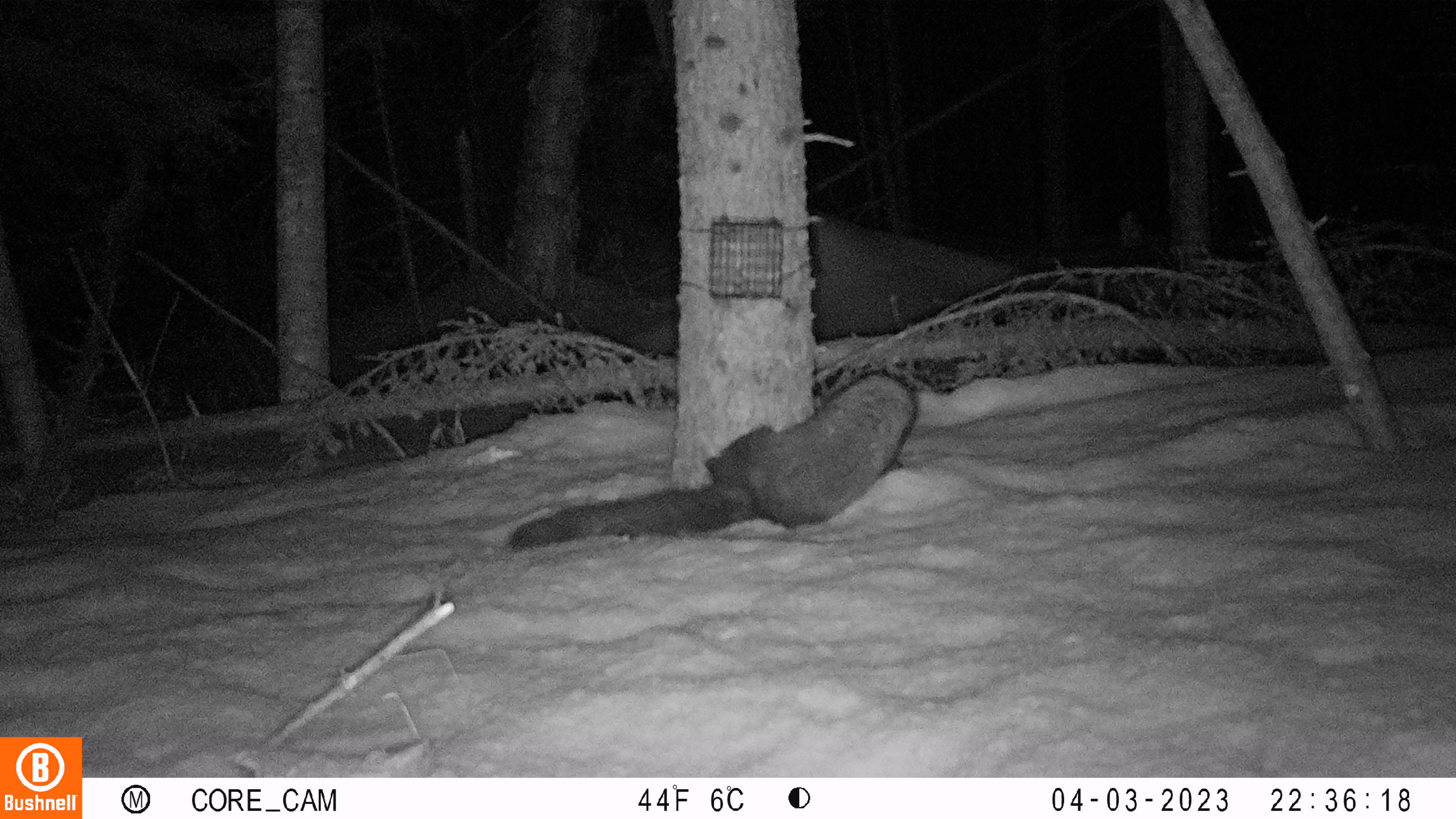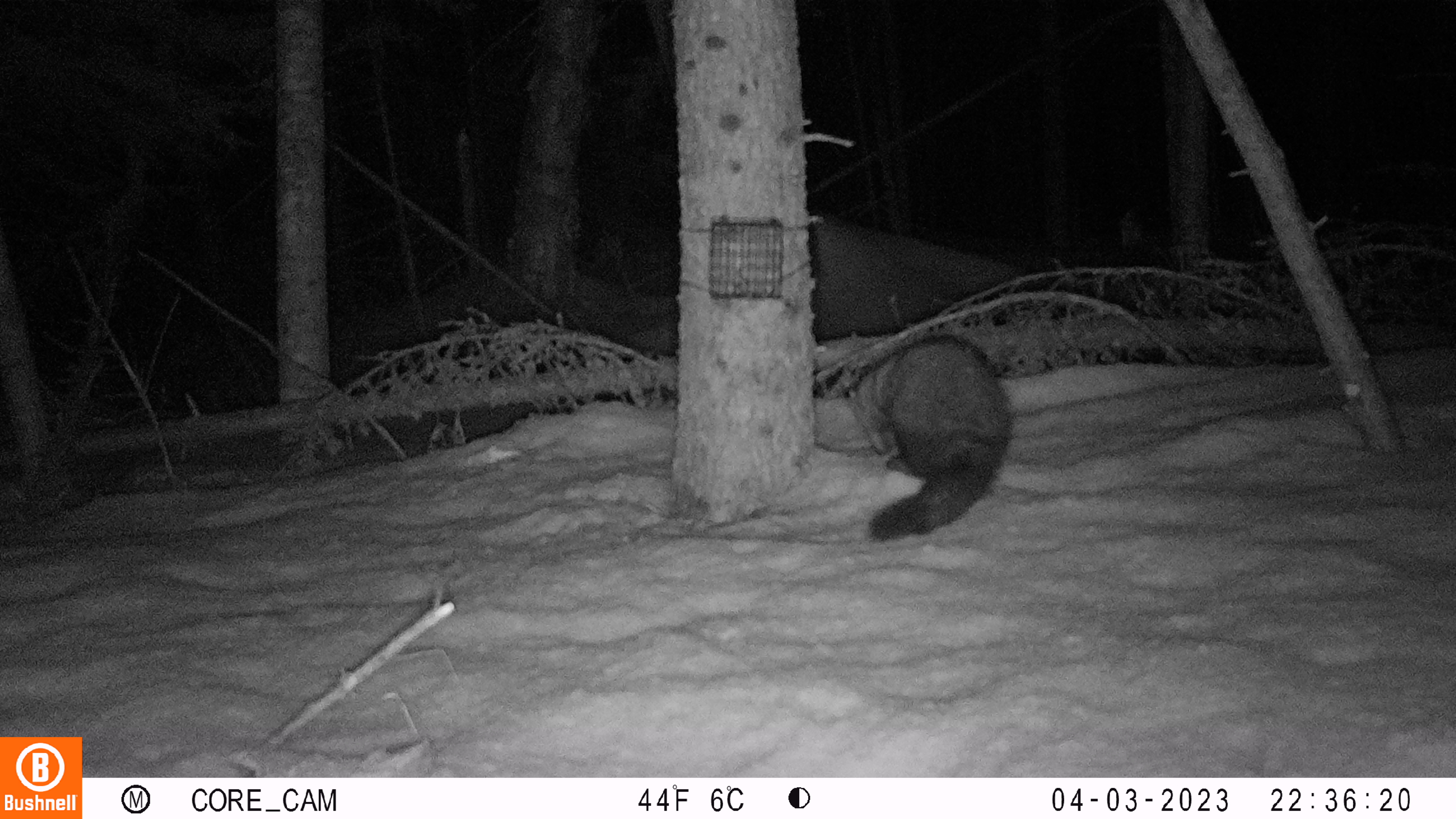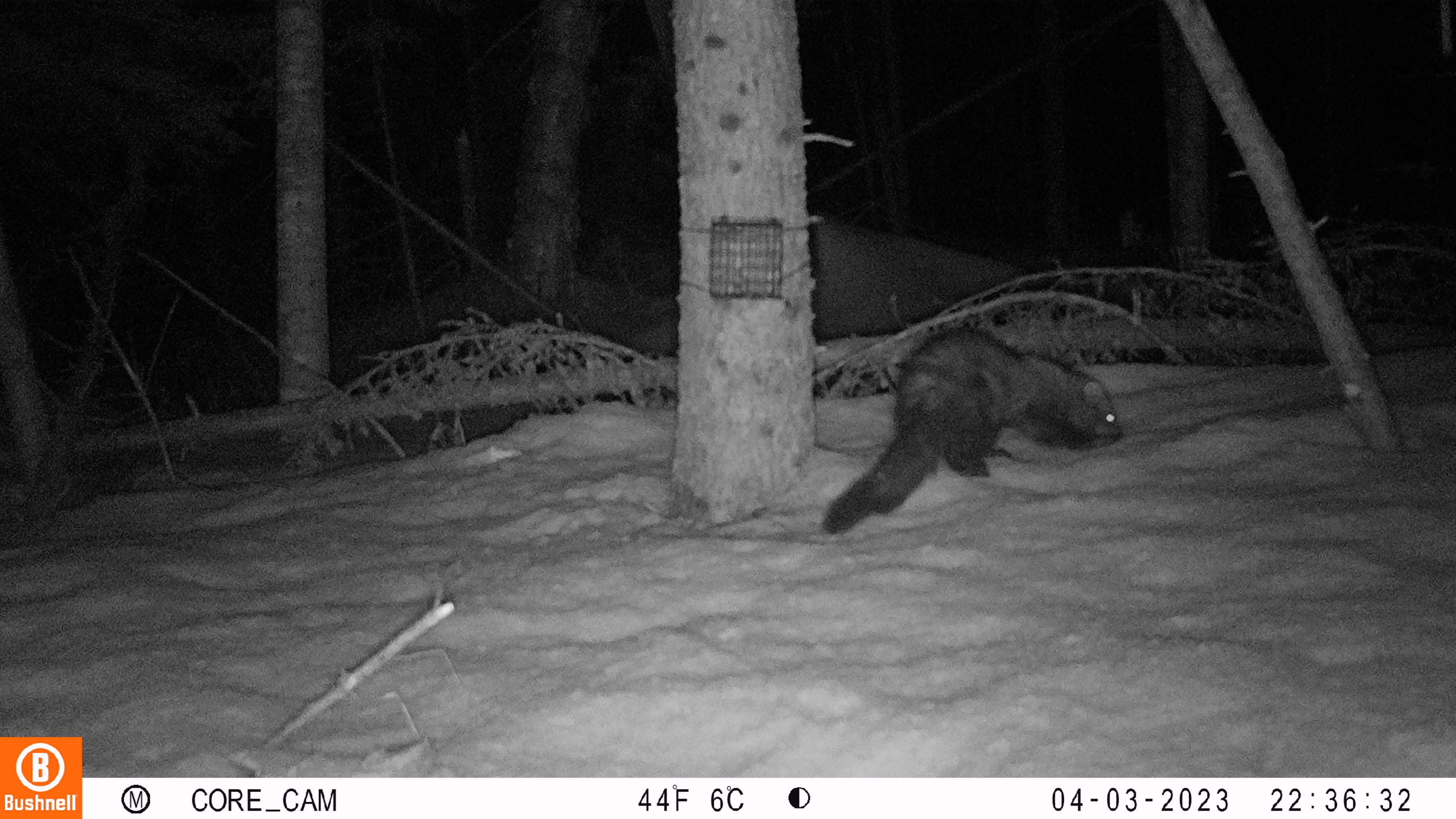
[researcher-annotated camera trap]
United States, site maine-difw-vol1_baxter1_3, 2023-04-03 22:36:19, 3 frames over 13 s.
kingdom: Animalia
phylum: Chordata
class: Mammalia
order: Carnivora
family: Mustelidae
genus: Pekania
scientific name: Pekania pennanti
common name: fisher